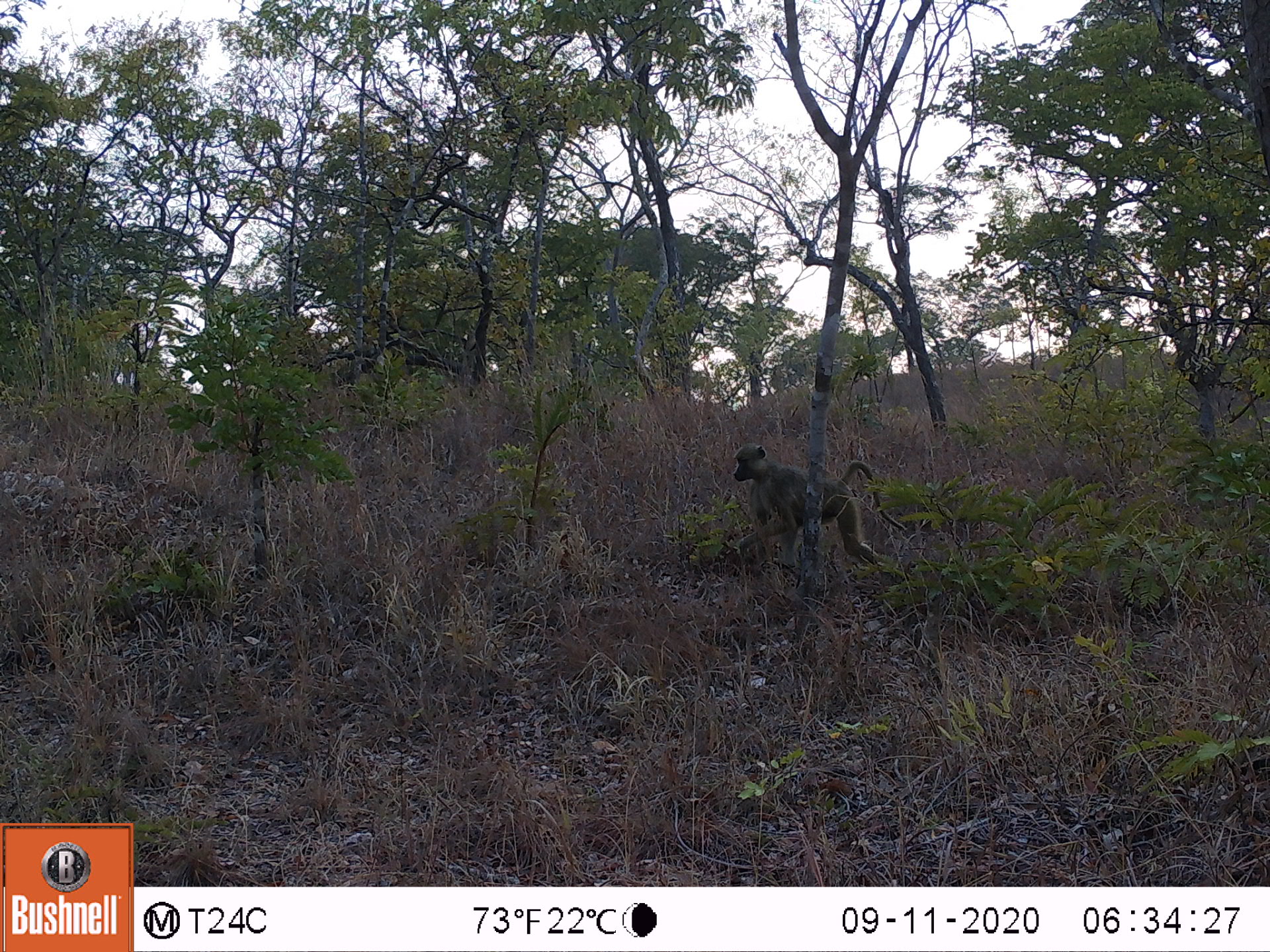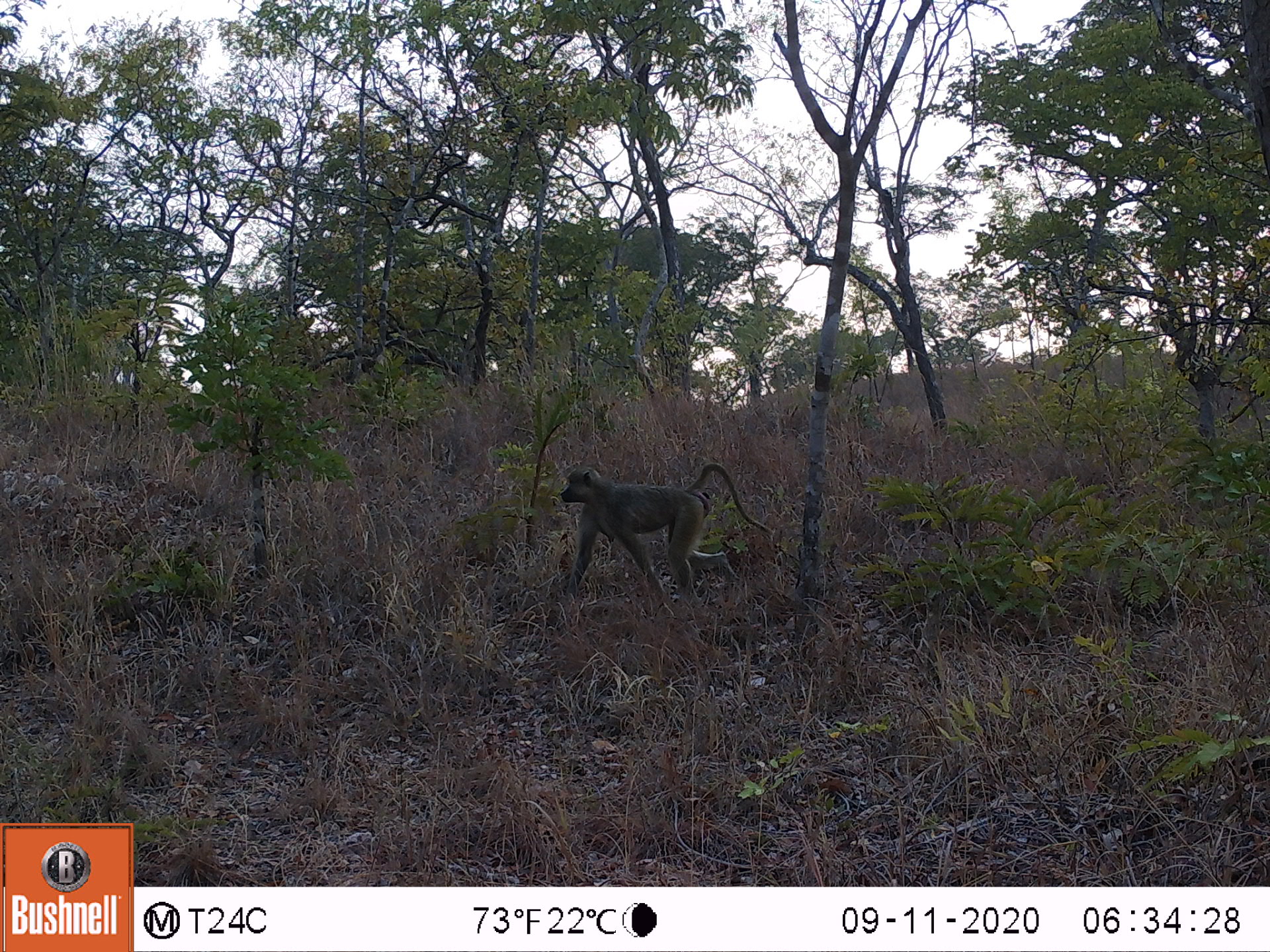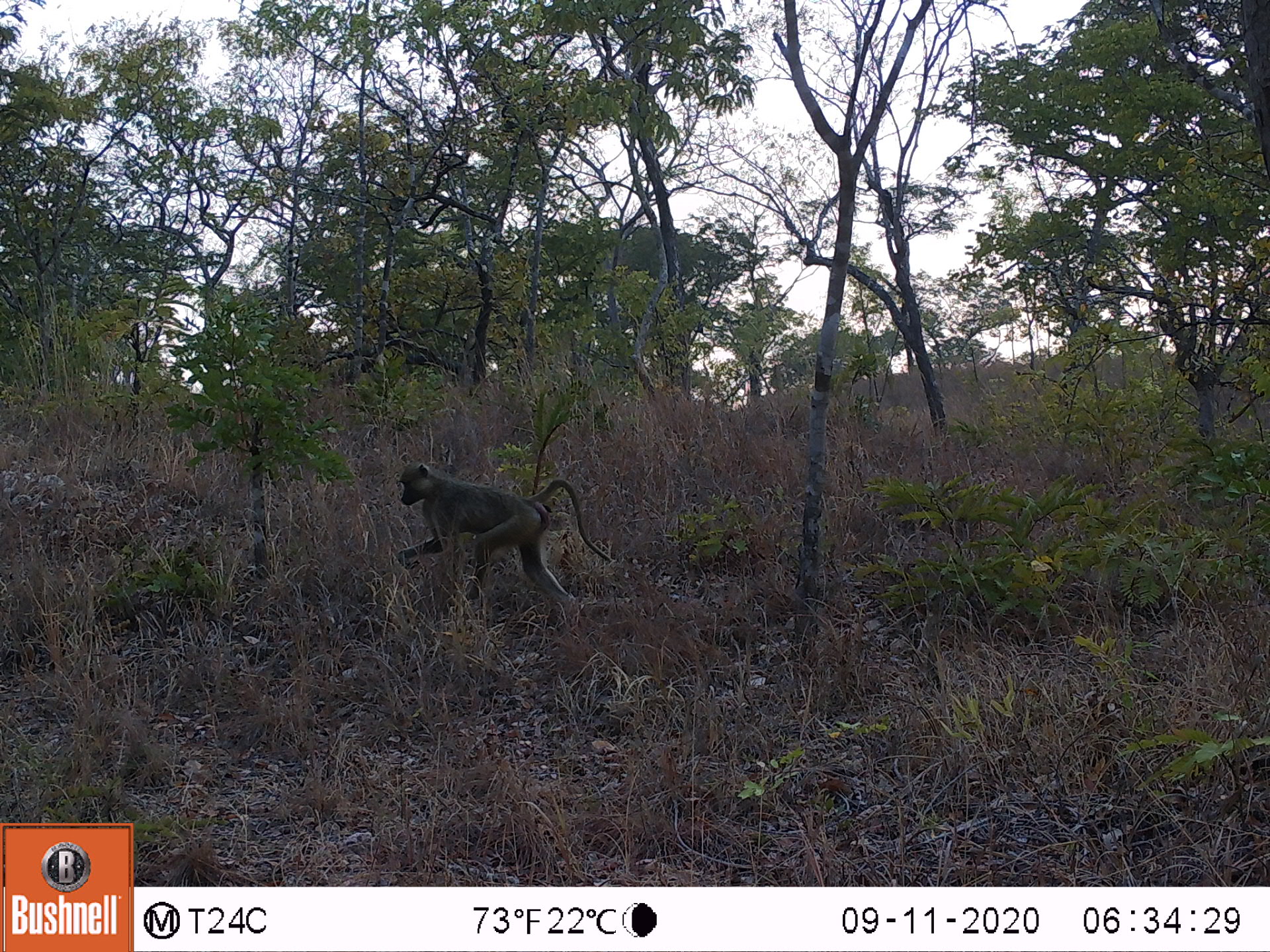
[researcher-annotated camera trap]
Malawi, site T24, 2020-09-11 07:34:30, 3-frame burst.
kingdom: Animalia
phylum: Chordata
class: Mammalia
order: Primates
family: Cercopithecidae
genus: Papio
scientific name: Papio cynocephalus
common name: yellow baboon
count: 1